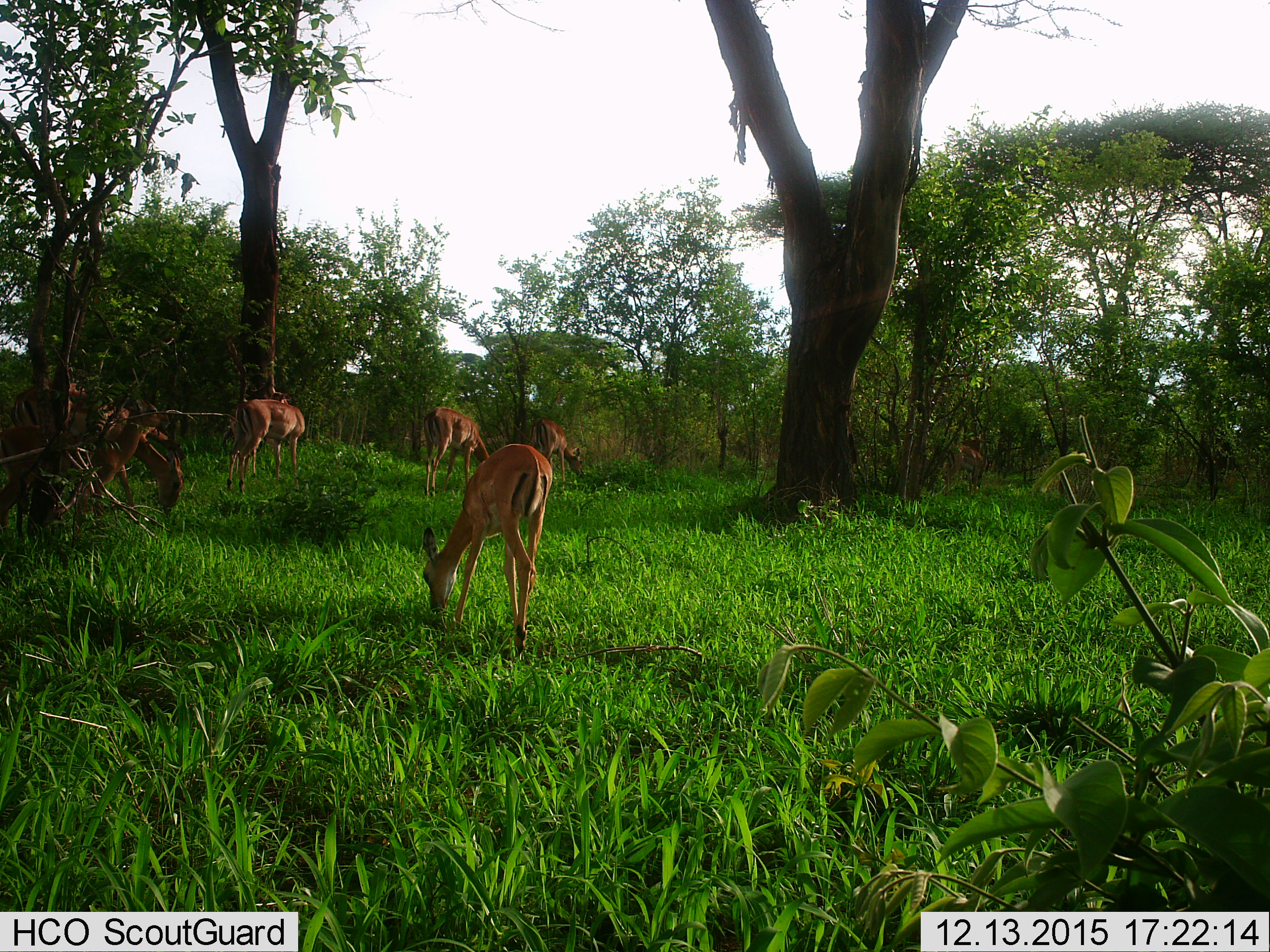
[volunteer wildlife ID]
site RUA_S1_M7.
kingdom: Animalia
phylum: Chordata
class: Mammalia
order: Artiodactyla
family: Bovidae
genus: Aepyceros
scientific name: Aepyceros melampus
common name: impala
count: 8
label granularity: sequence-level